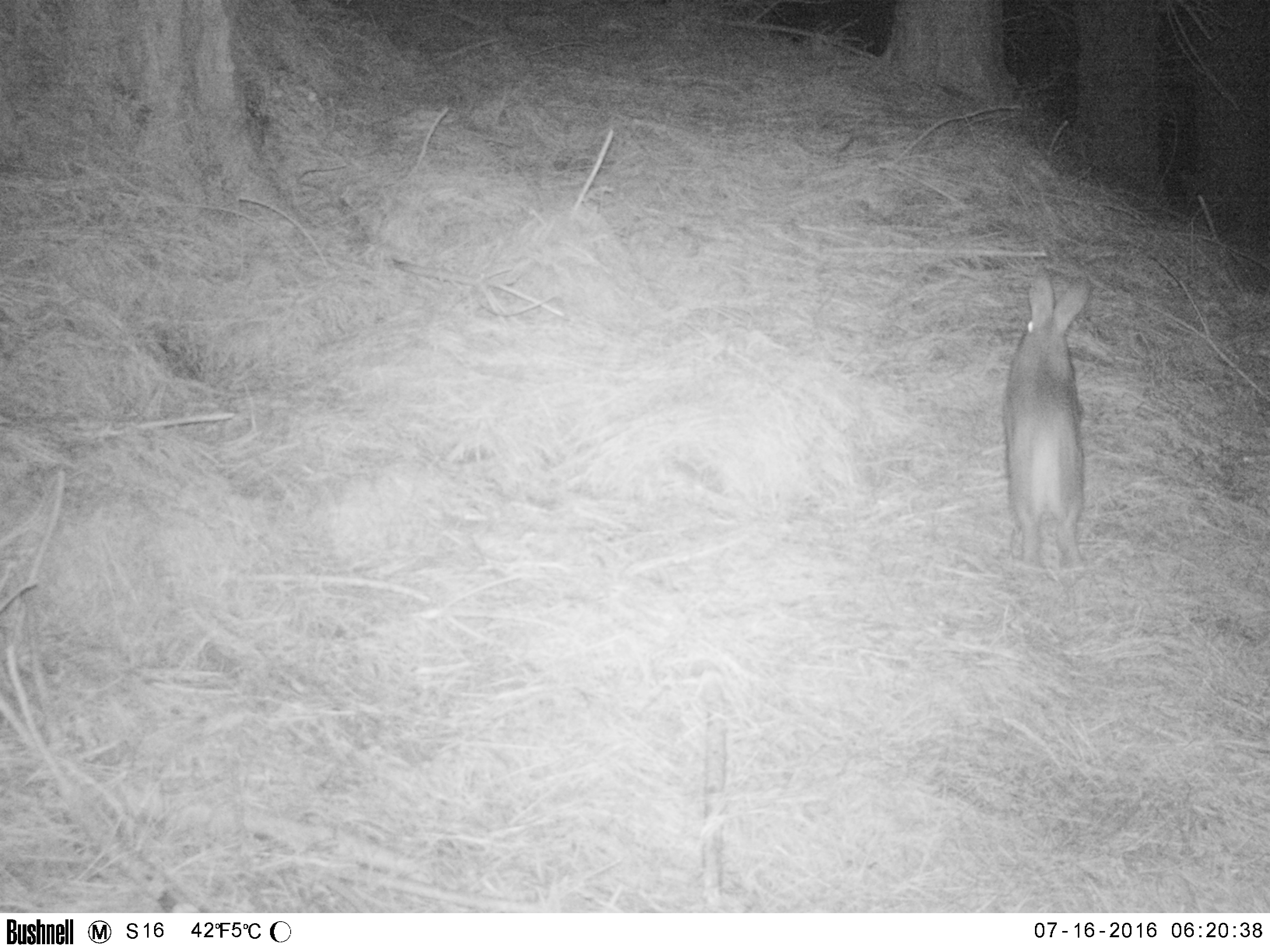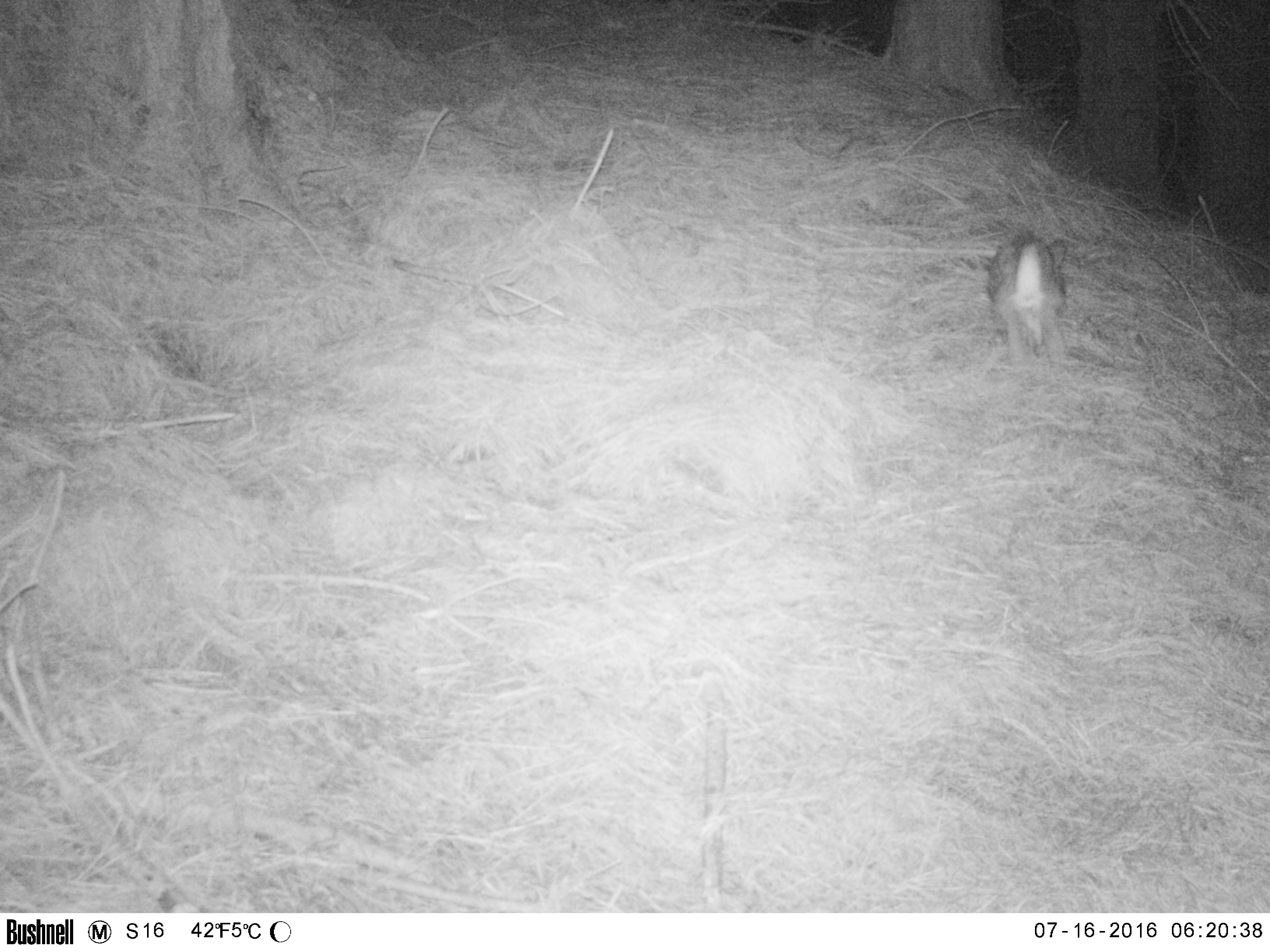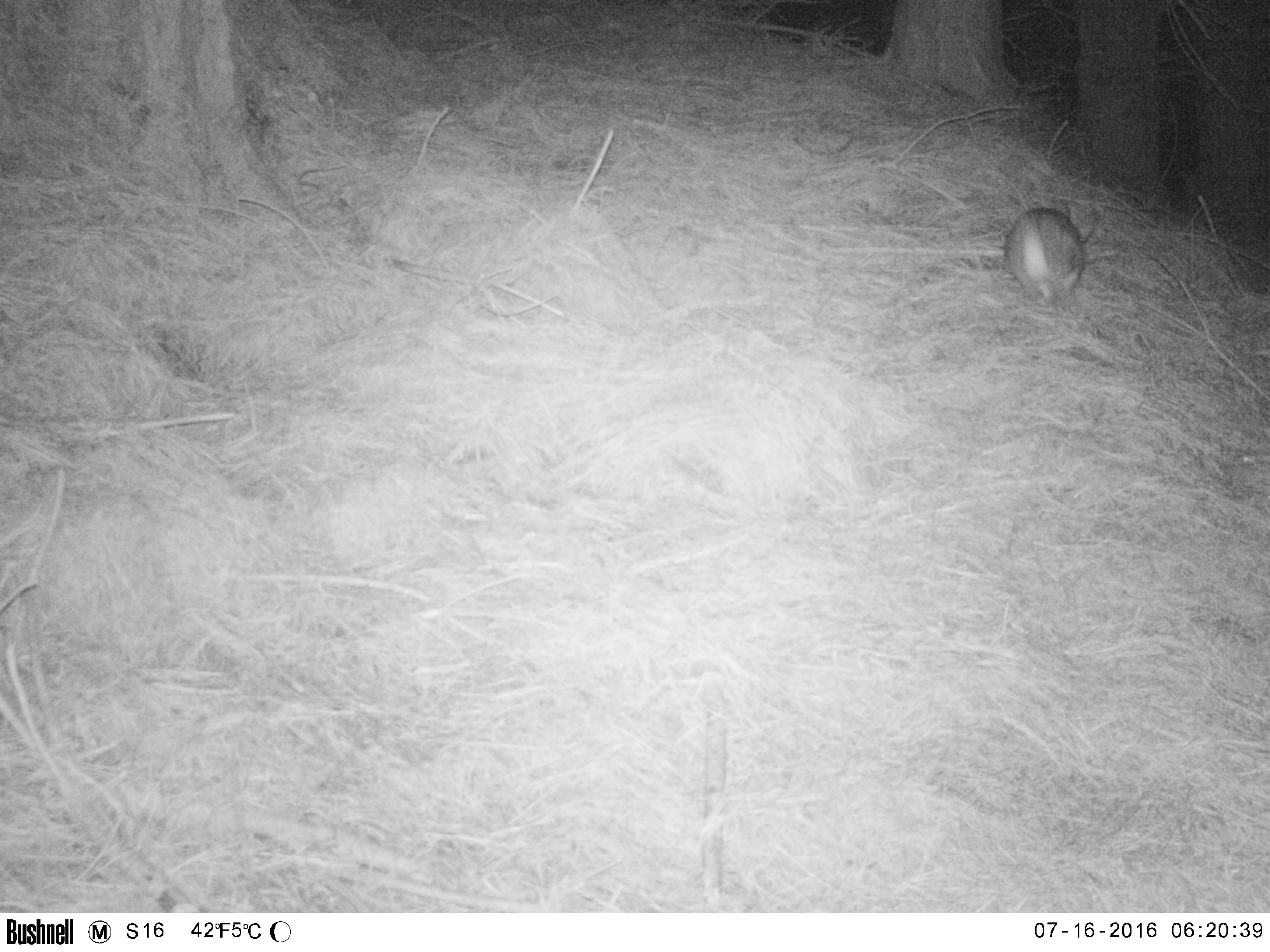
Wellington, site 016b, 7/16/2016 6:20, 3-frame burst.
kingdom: Animalia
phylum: Chordata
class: Mammalia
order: Lagomorpha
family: Leporidae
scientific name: Leporidae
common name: rabbit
Rabbit (Leporidae).